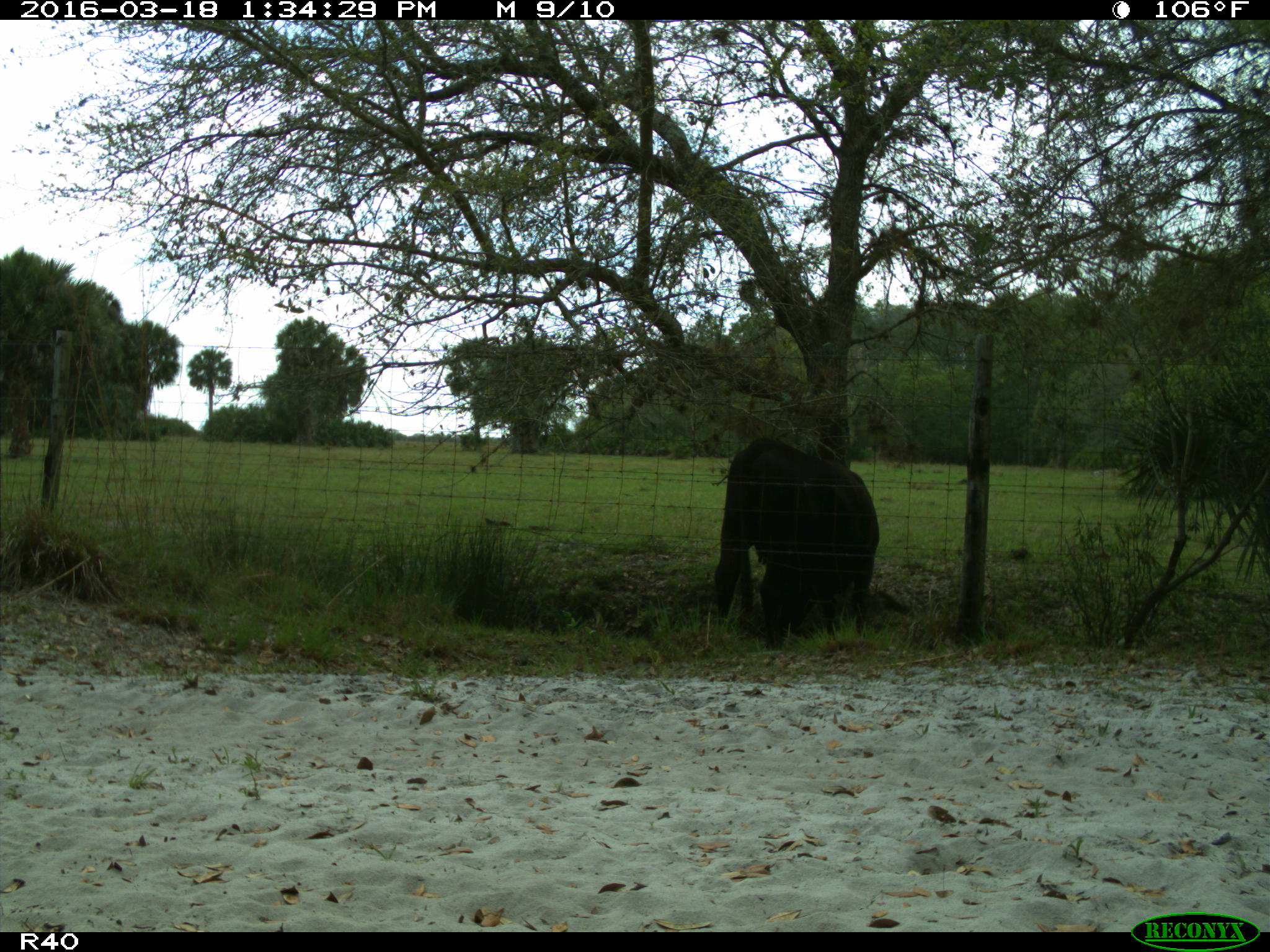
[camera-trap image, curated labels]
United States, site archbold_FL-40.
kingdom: Animalia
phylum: Chordata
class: Mammalia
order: Artiodactyla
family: Bovidae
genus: Bos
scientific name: Bos taurus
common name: domestic cow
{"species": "Bos taurus (domestic cow)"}